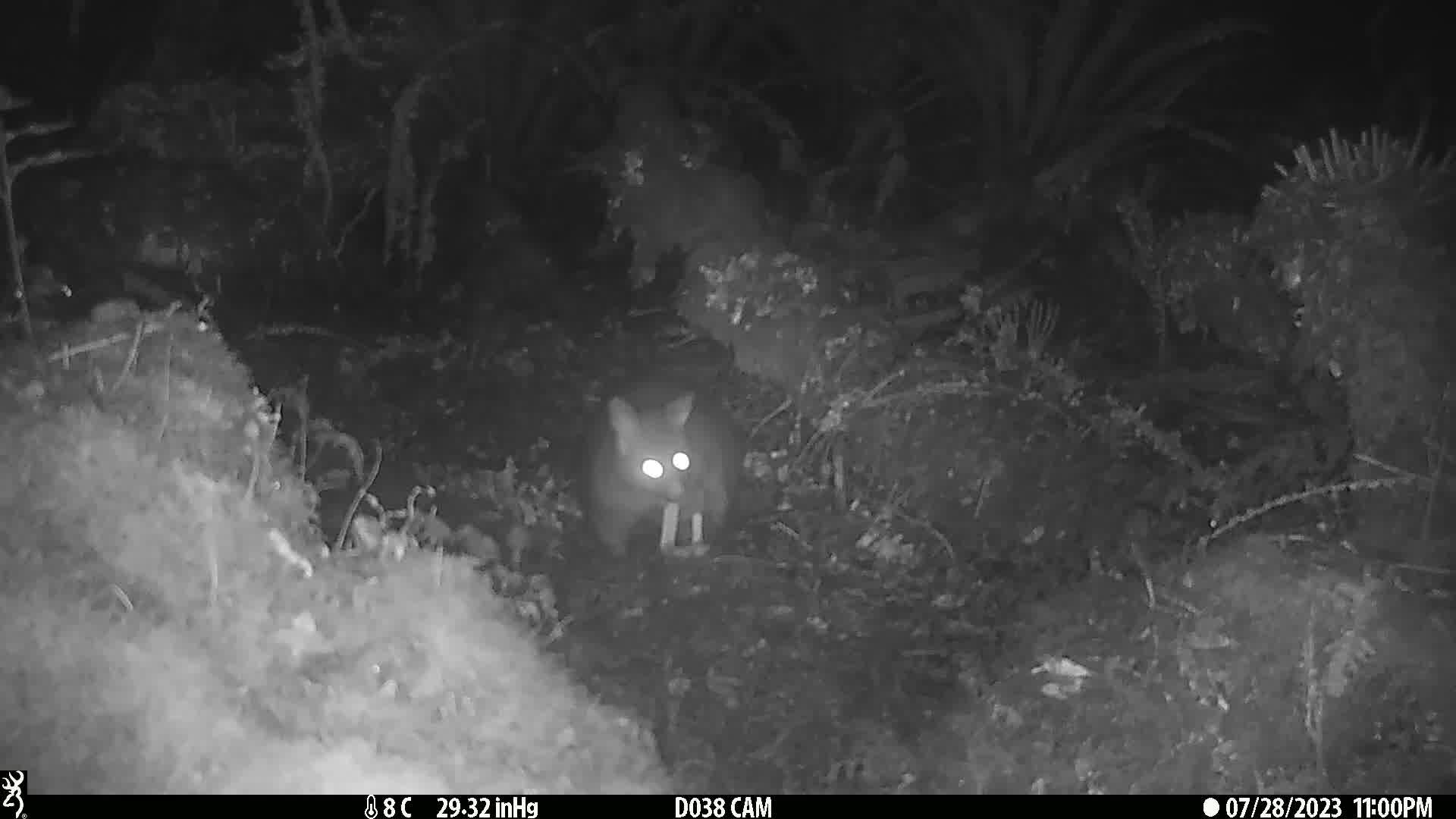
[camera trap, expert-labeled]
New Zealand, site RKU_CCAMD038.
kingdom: Animalia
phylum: Chordata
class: Mammalia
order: Diprotodontia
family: Phalangeridae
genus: Trichosurus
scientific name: Trichosurus vulpecula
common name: common brushtail possum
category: possum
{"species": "possum (common brushtail possum) (Trichosurus vulpecula)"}